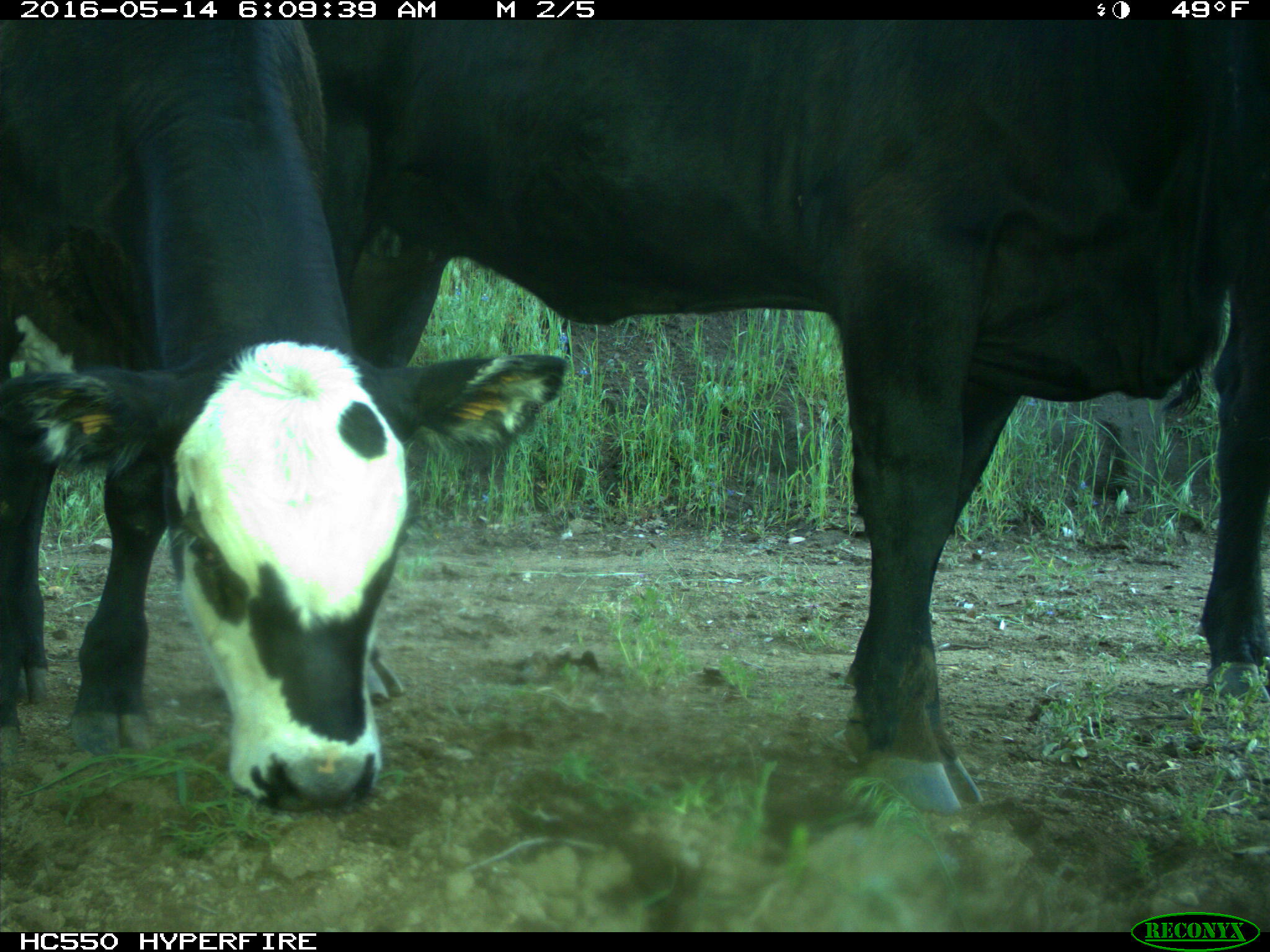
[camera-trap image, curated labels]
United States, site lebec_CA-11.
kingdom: Animalia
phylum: Chordata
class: Mammalia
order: Artiodactyla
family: Bovidae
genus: Bos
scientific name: Bos taurus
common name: domestic cow